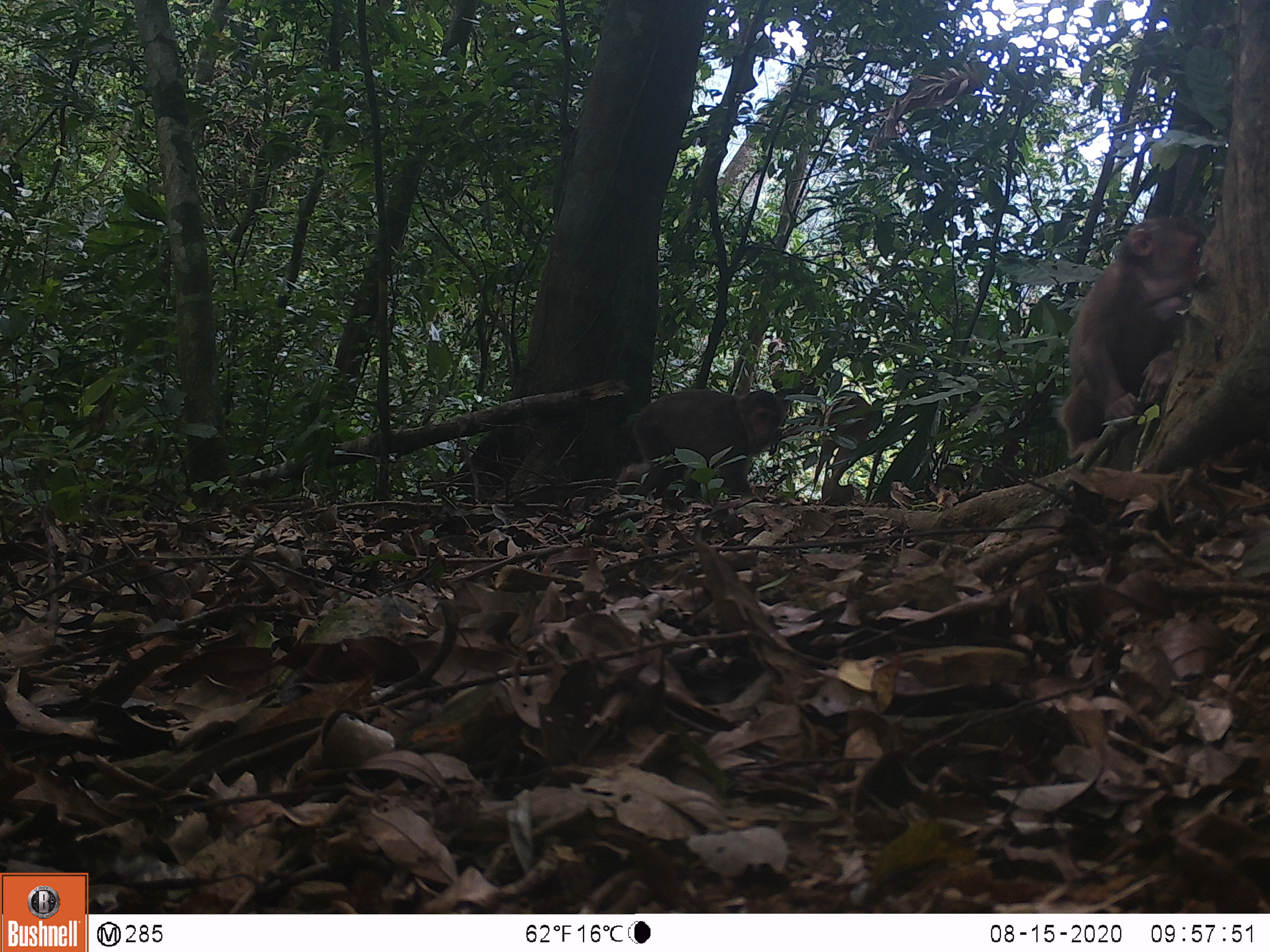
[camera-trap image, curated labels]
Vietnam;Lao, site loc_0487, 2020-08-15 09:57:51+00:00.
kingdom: Animalia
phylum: Chordata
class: Mammalia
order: Primates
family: Cercopithecidae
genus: Macaca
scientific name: Macaca arctoides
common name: stump-tailed macaque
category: stump tailed macaque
Stump tailed macaque (stump-tailed macaque) (Macaca arctoides). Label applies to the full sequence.